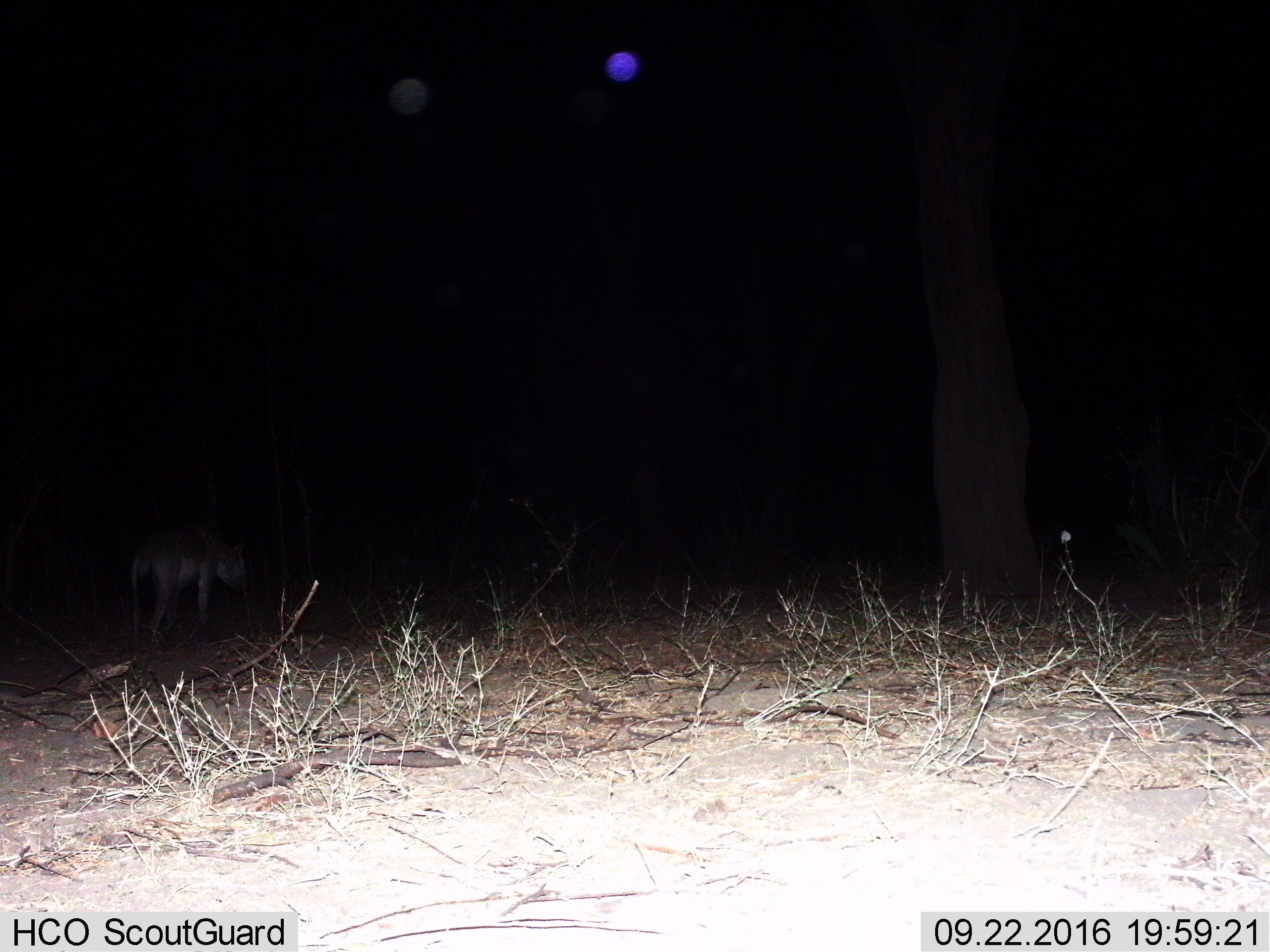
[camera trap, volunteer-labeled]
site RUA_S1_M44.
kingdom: Animalia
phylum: Chordata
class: Mammalia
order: Carnivora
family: Hyaenidae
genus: Crocuta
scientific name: Crocuta crocuta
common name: spotted hyena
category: hyenaspotted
Hyenaspotted (spotted hyena) (Crocuta crocuta), count 1. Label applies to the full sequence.